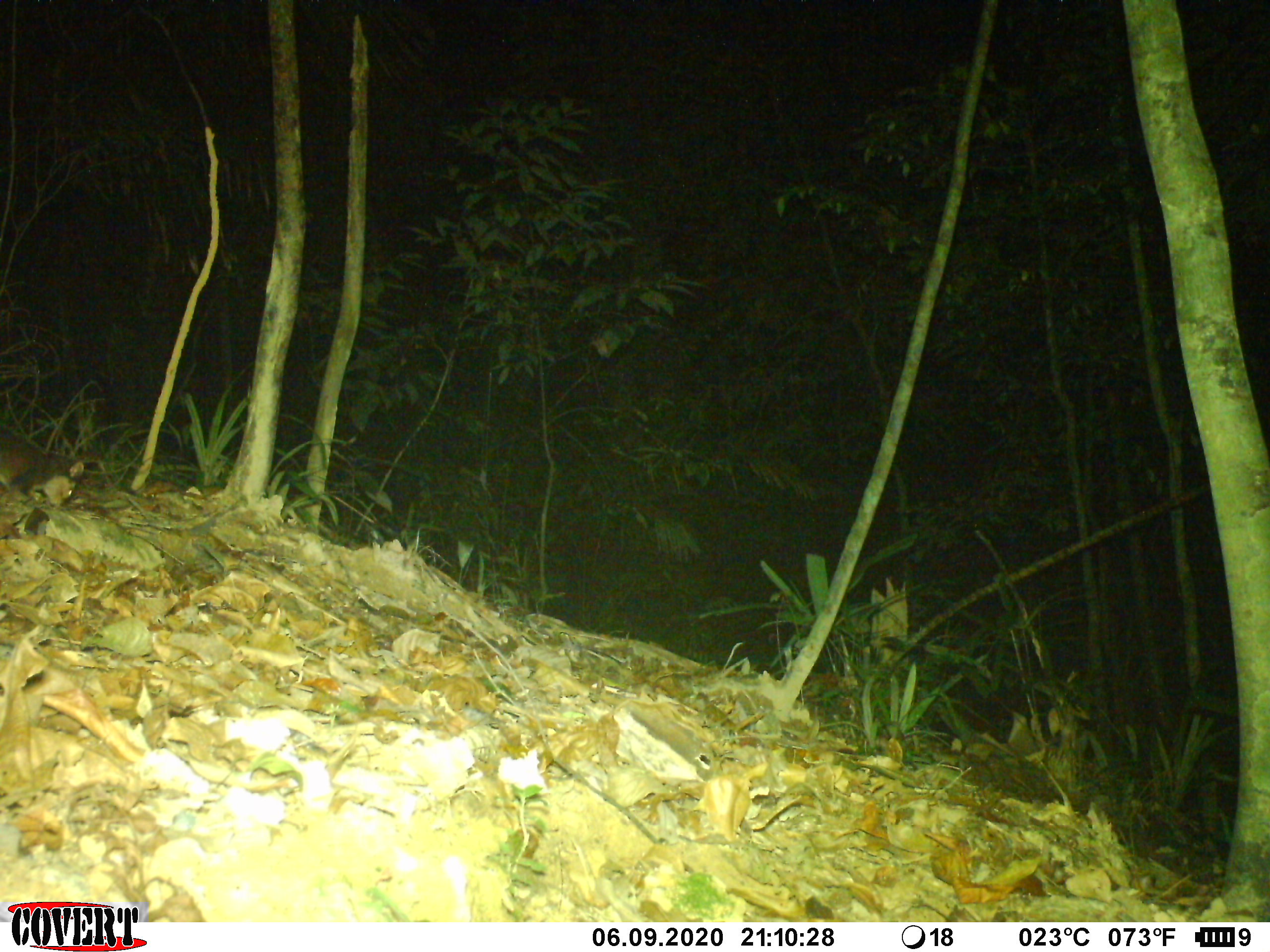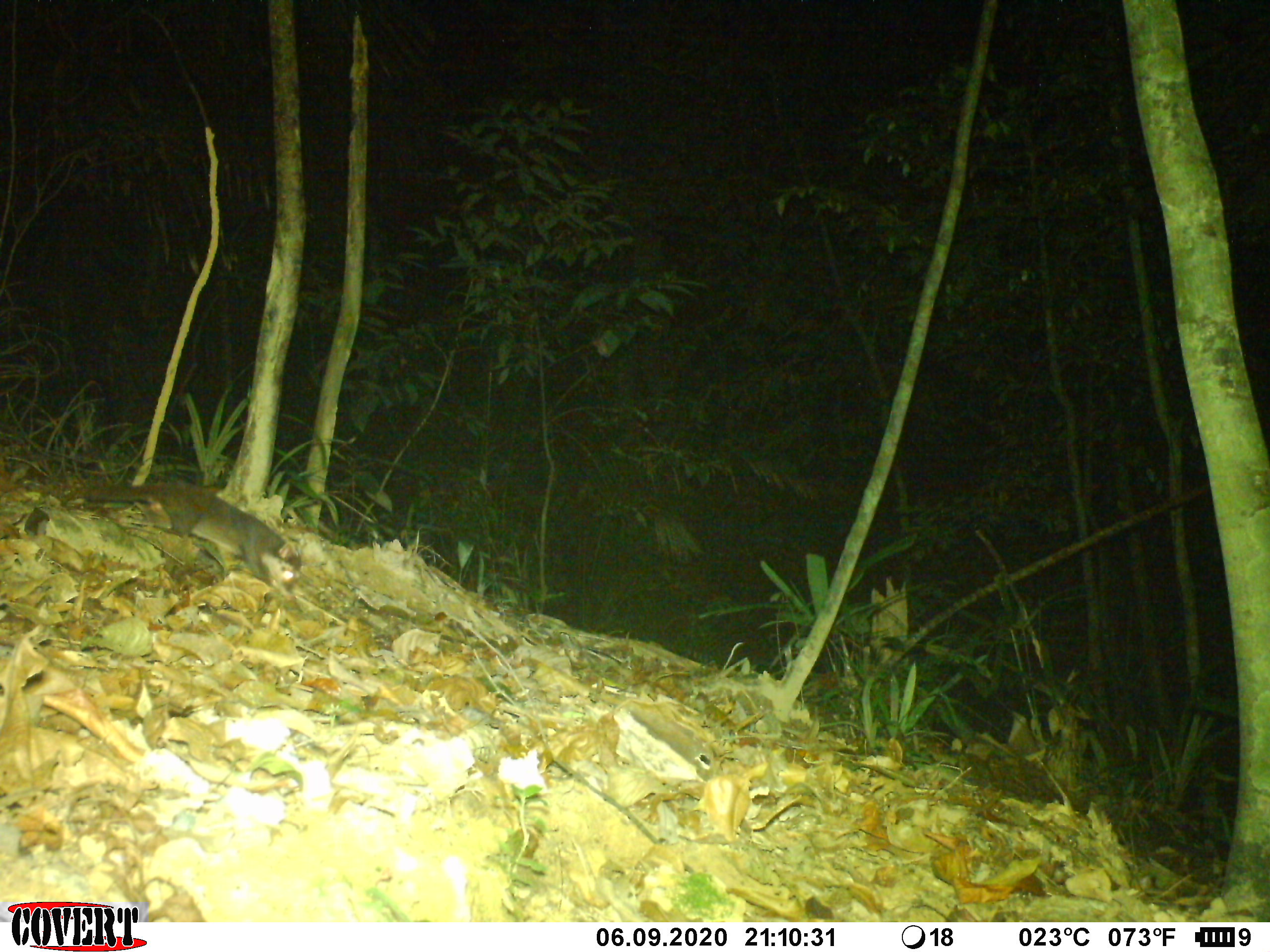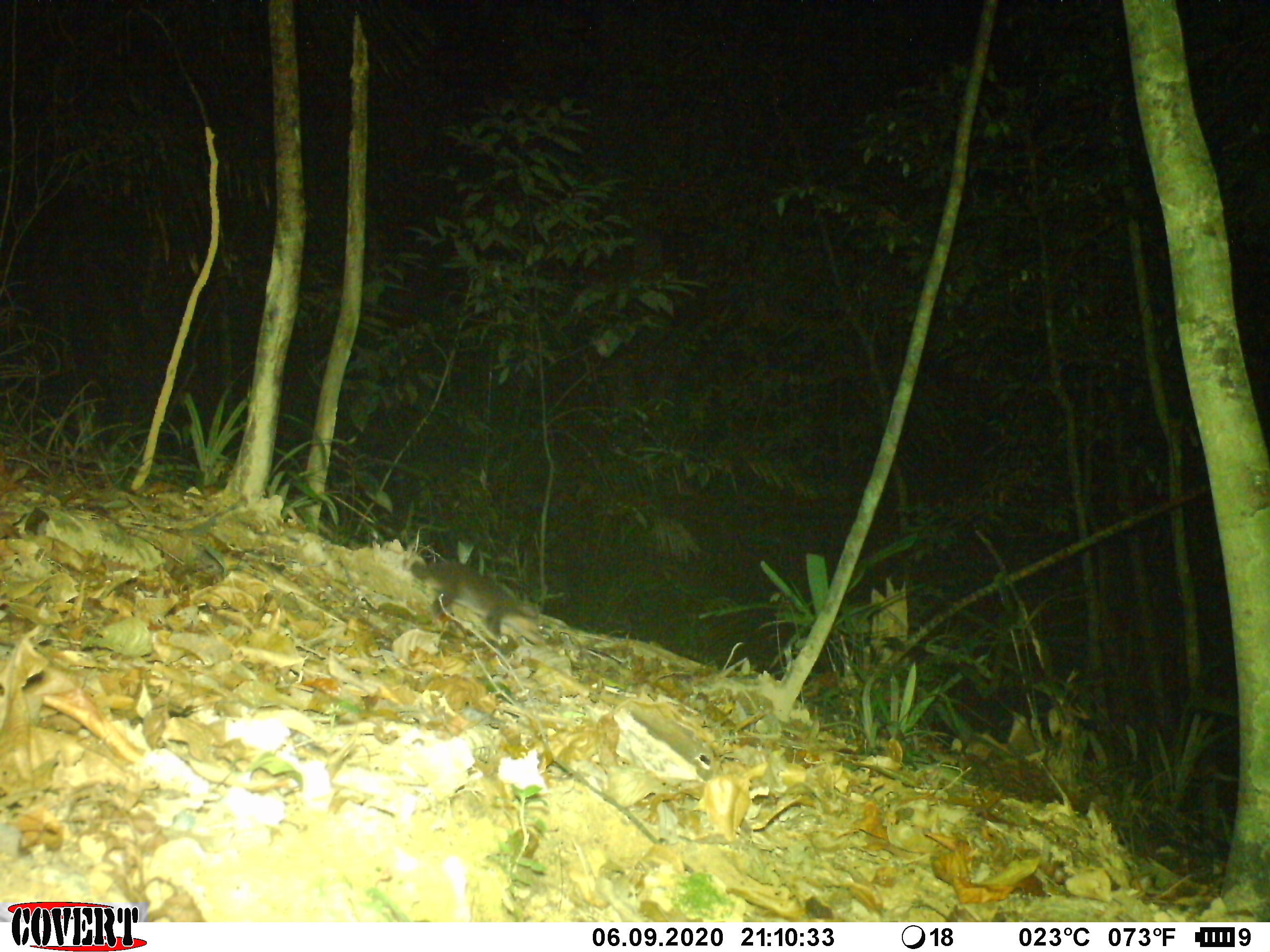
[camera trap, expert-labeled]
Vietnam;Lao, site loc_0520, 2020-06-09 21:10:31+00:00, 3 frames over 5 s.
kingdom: Animalia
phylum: Chordata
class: Mammalia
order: Carnivora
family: Mustelidae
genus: Melogale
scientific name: Melogale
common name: ferret badger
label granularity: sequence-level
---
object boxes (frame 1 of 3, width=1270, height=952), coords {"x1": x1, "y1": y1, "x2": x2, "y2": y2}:
ferret badger: {"x1": 0, "y1": 423, "x2": 86, "y2": 508}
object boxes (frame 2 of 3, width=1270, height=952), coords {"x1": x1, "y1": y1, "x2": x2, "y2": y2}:
ferret badger: {"x1": 76, "y1": 468, "x2": 299, "y2": 589}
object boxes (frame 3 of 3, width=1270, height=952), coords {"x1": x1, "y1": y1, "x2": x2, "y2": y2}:
ferret badger: {"x1": 406, "y1": 550, "x2": 548, "y2": 645}